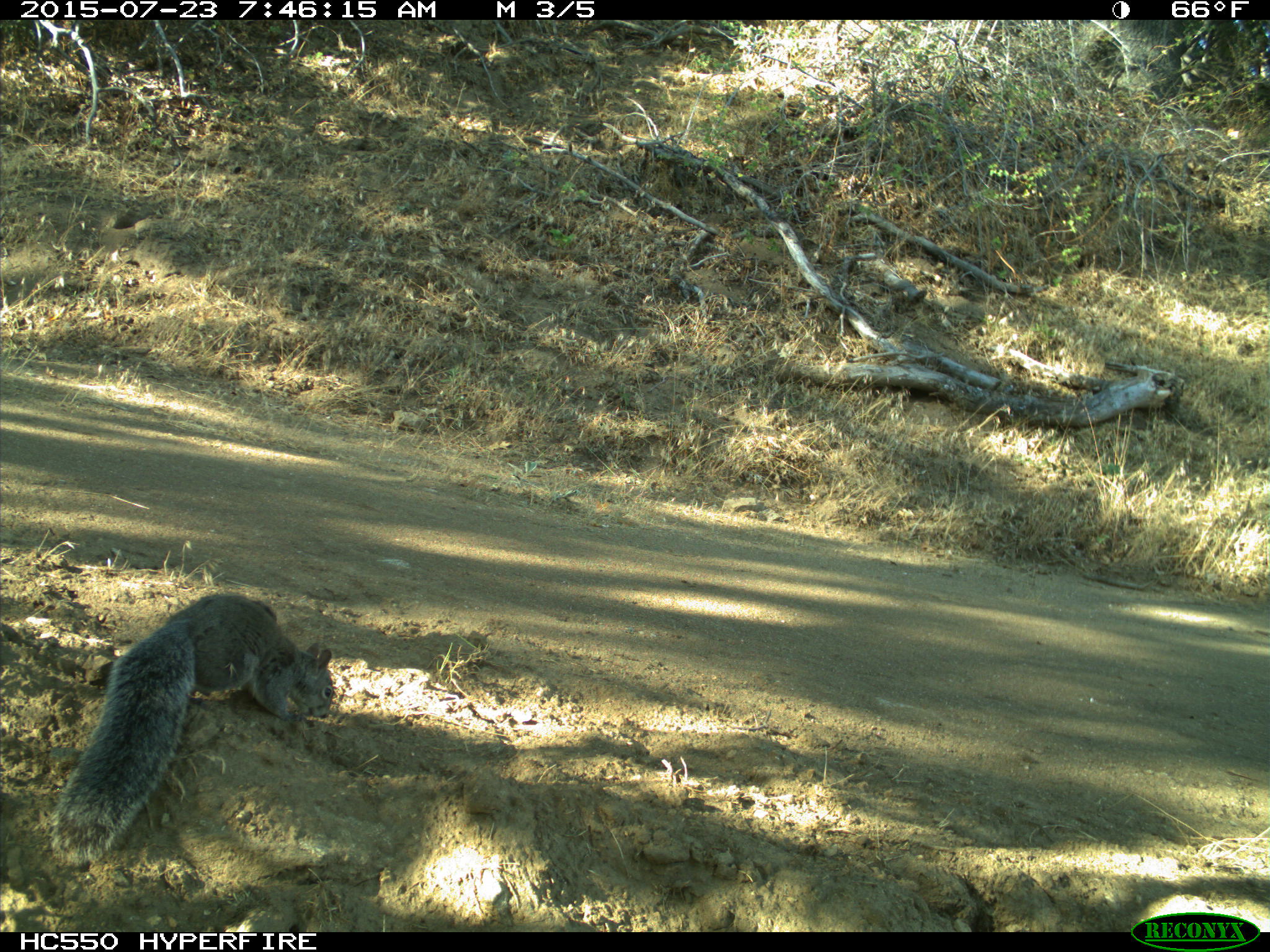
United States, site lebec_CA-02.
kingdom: Animalia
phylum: Chordata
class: Mammalia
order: Rodentia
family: Sciuridae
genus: Sciurus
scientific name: Sciurus carolinensis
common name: eastern gray squirrel